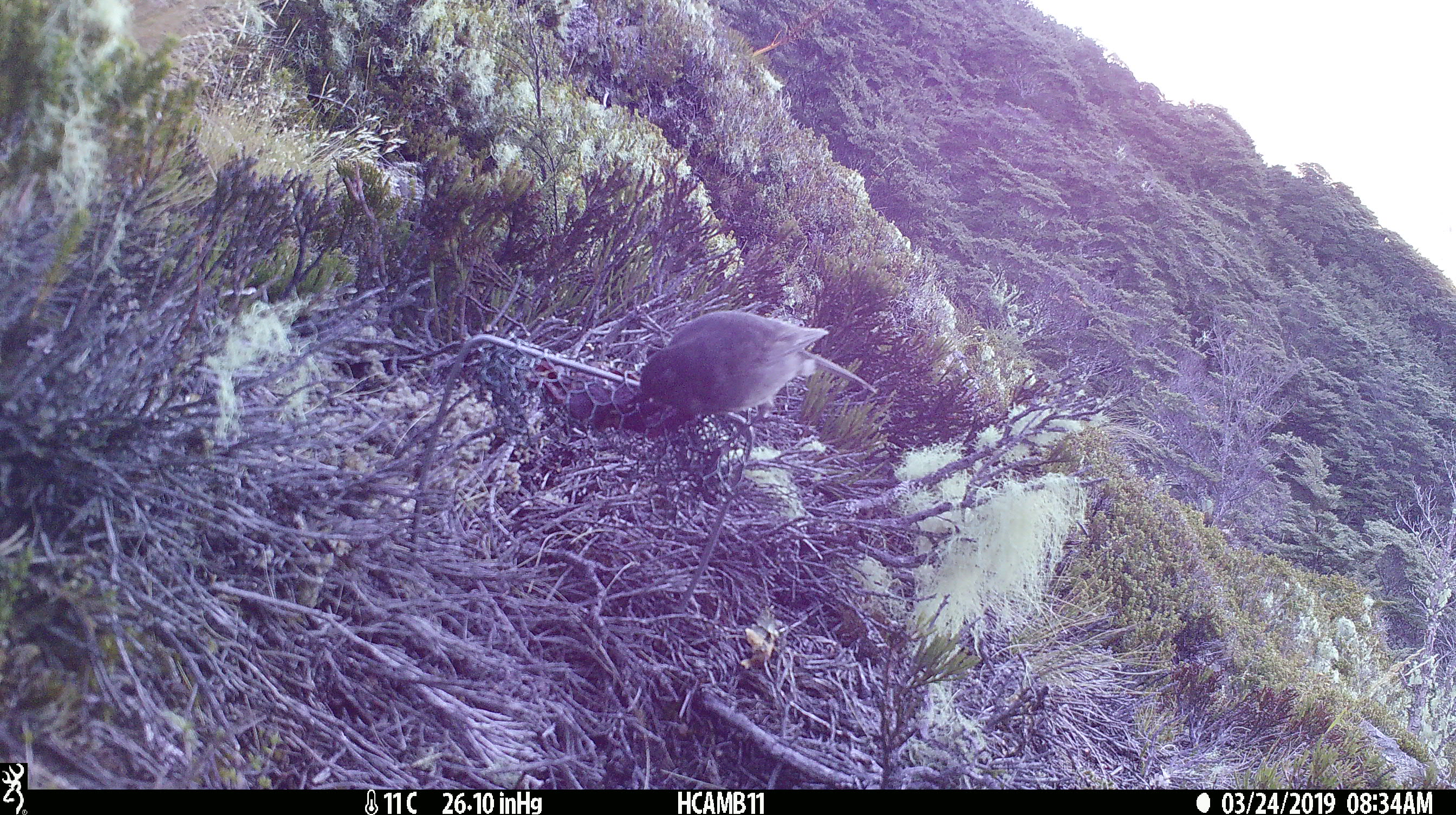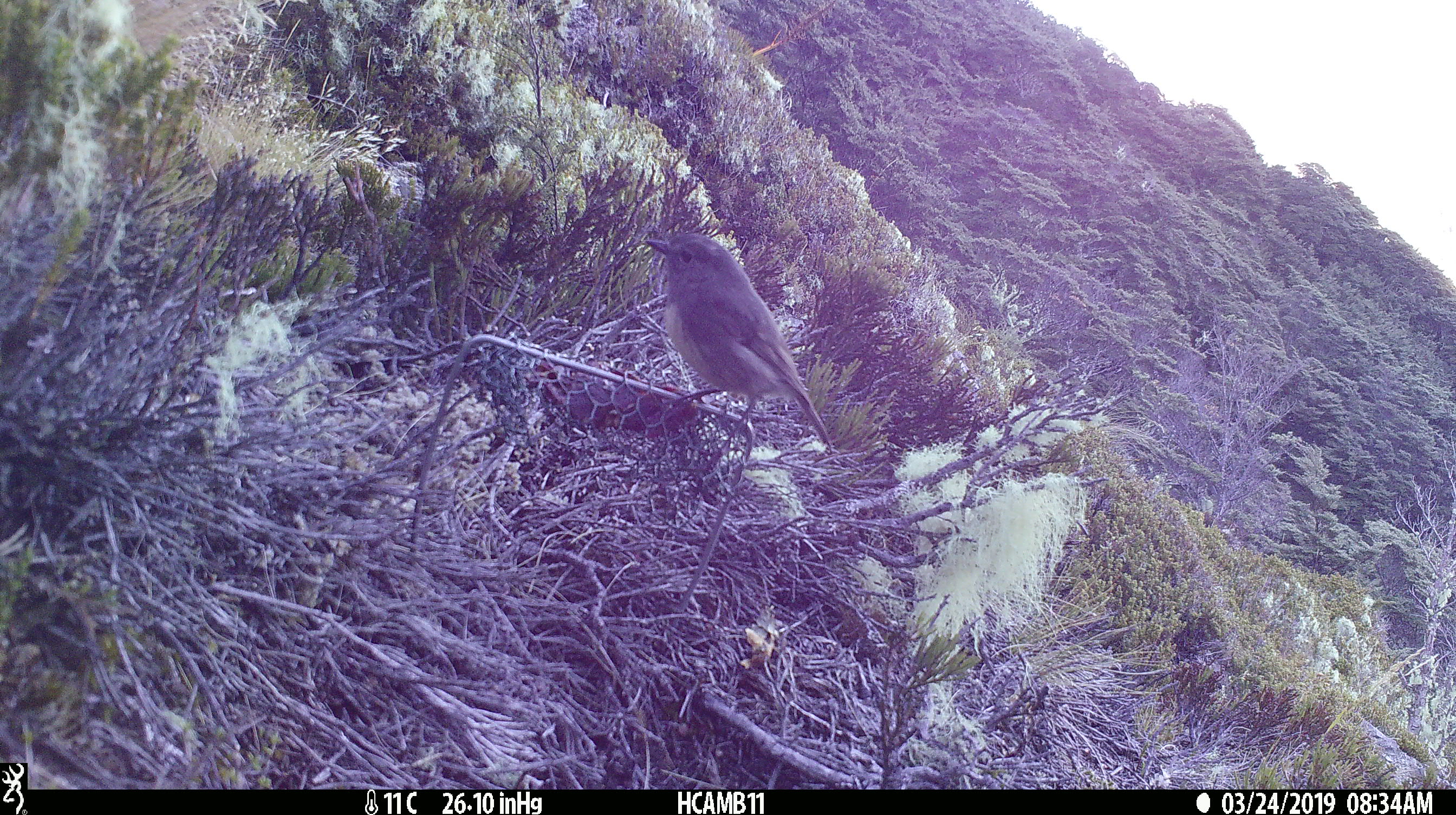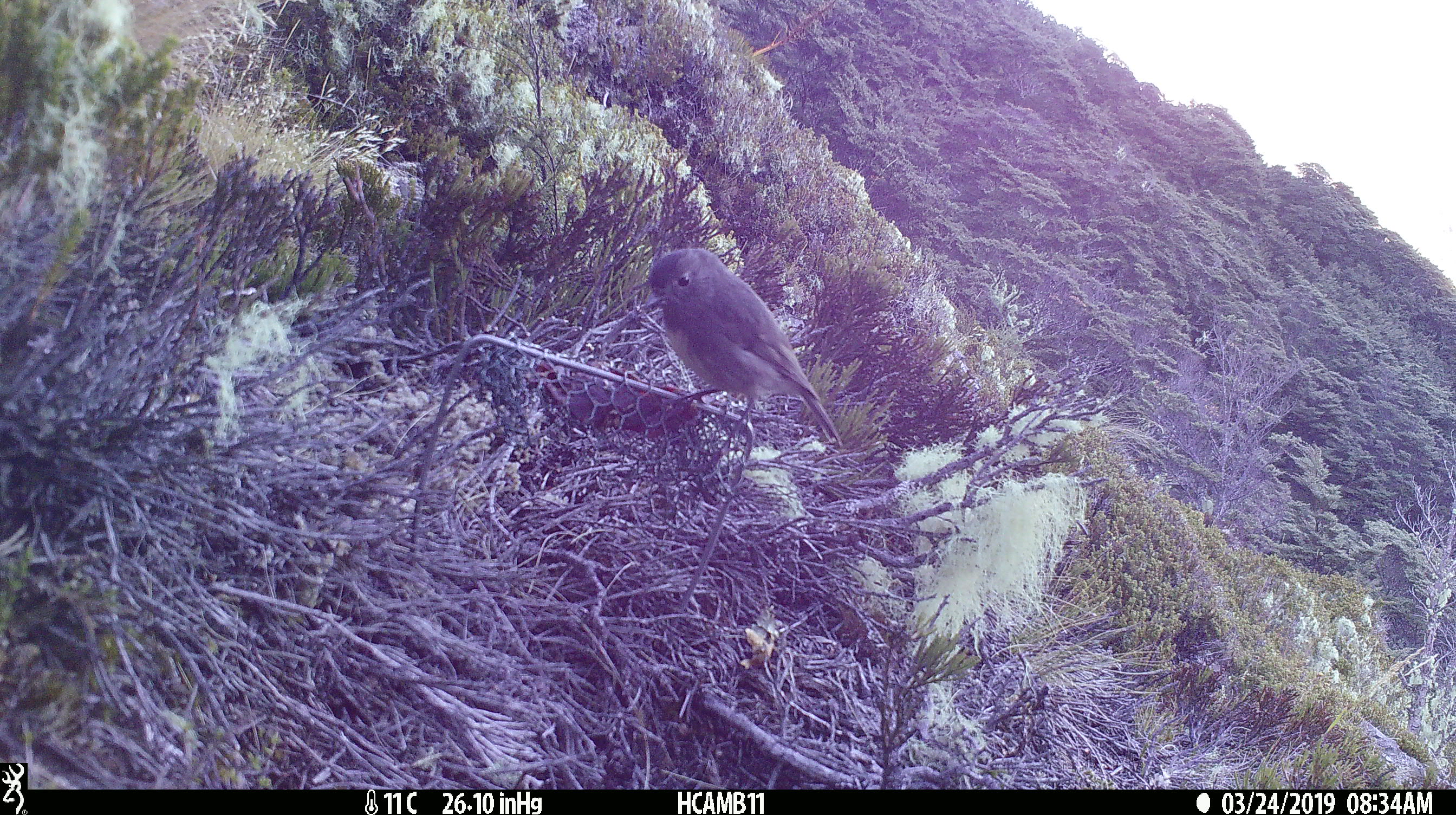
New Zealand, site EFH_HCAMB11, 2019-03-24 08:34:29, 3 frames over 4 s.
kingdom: Animalia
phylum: Chordata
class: Aves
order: Passeriformes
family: Petroicidae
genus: Petroica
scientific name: Petroica australis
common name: new zealand robin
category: robin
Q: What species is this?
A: Robin (new zealand robin) (Petroica australis).